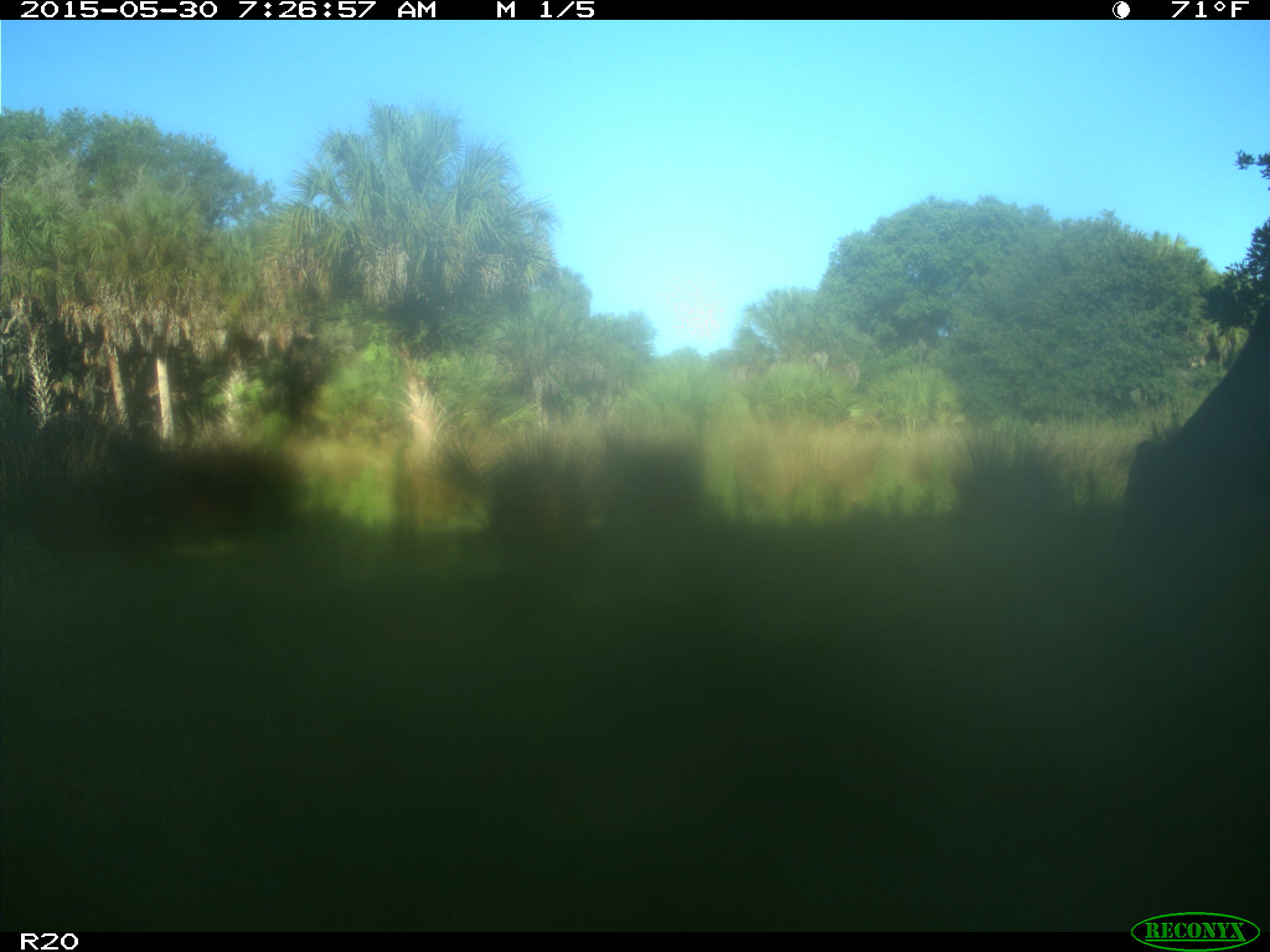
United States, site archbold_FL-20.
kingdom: Animalia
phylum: Chordata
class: Mammalia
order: Artiodactyla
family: Bovidae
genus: Bos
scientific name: Bos taurus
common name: domestic cow